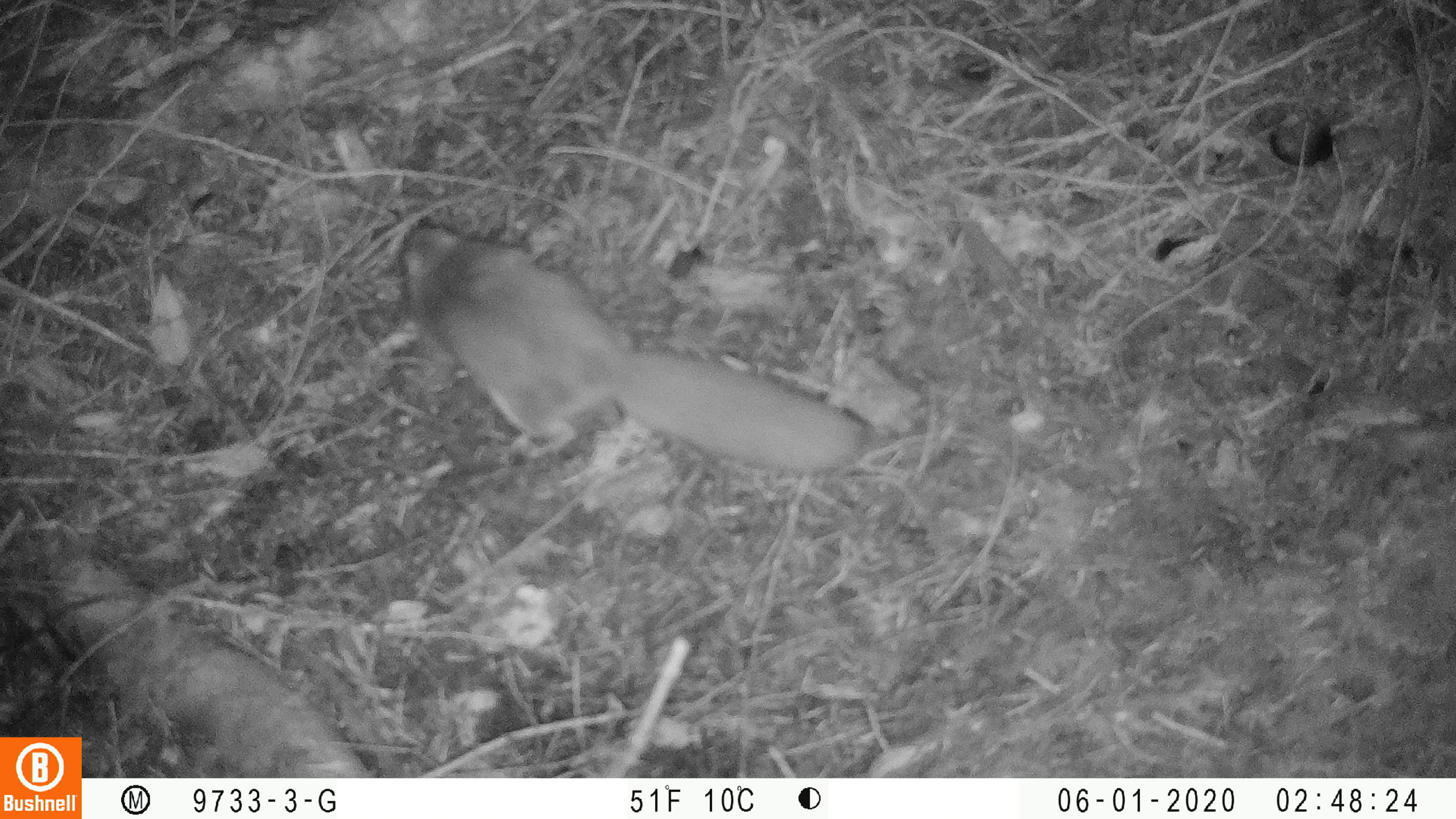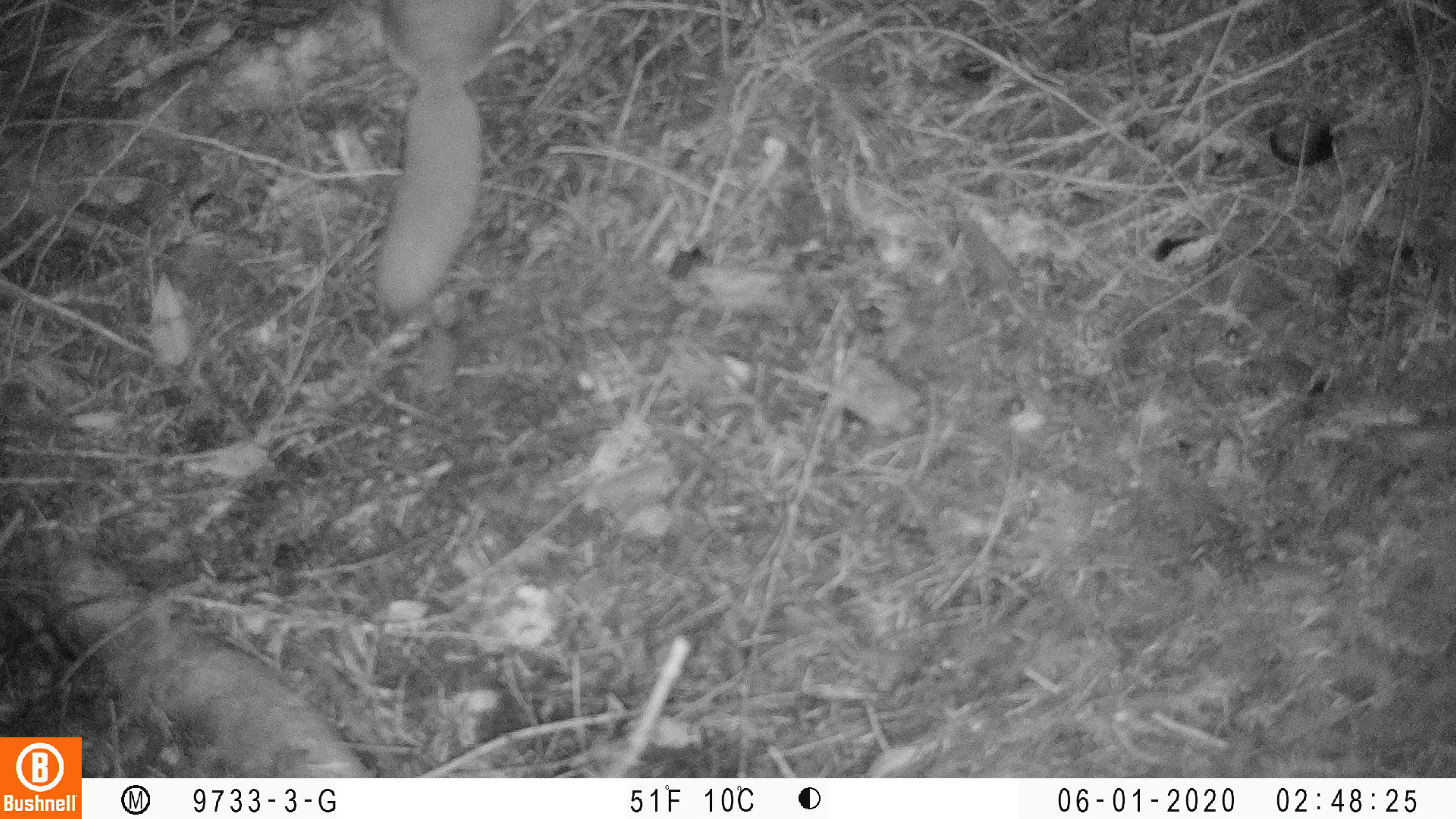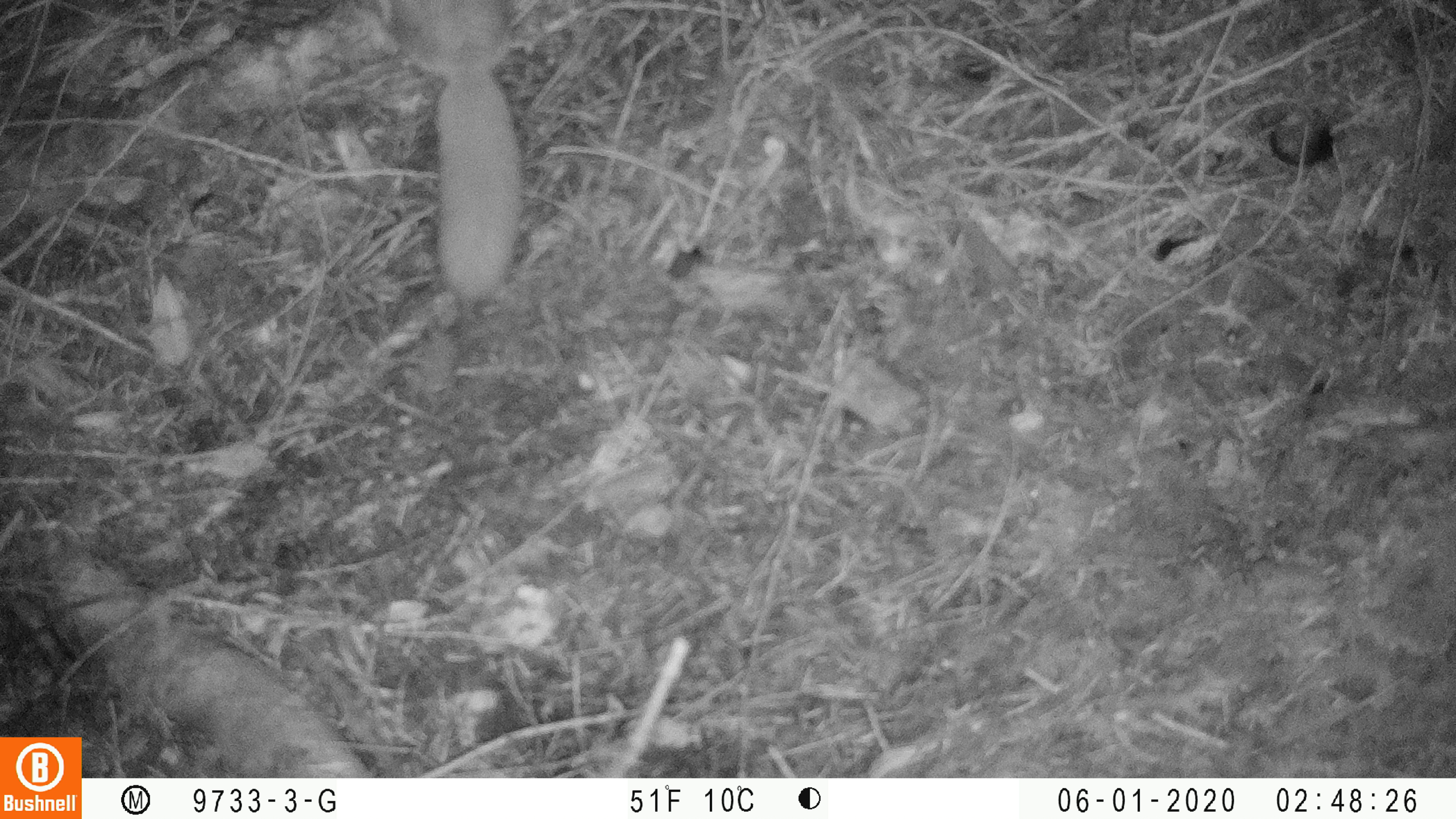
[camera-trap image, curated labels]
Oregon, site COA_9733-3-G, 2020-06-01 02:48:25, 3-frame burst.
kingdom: Animalia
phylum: Chordata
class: Mammalia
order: Rodentia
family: Sciuridae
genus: Glaucomys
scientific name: Glaucomys oregonensis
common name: humboldt's flying squirrel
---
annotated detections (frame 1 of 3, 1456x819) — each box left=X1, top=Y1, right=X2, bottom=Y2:
humboldt's flying squirrel: left=378, top=205, right=882, bottom=491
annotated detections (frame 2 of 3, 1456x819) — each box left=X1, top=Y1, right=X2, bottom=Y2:
humboldt's flying squirrel: left=353, top=1, right=532, bottom=327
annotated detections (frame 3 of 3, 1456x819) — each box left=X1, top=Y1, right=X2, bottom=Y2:
humboldt's flying squirrel: left=366, top=2, right=548, bottom=319